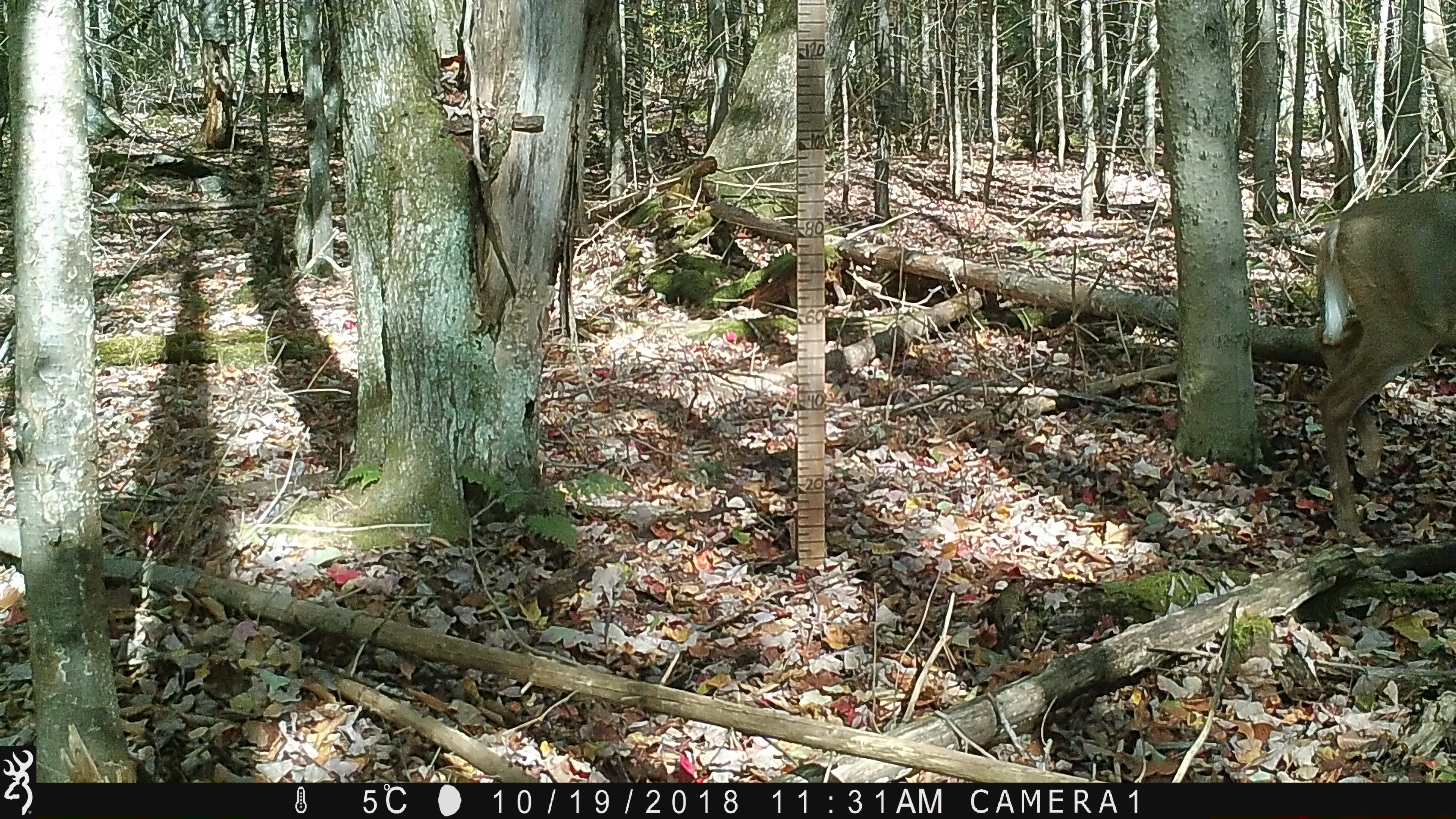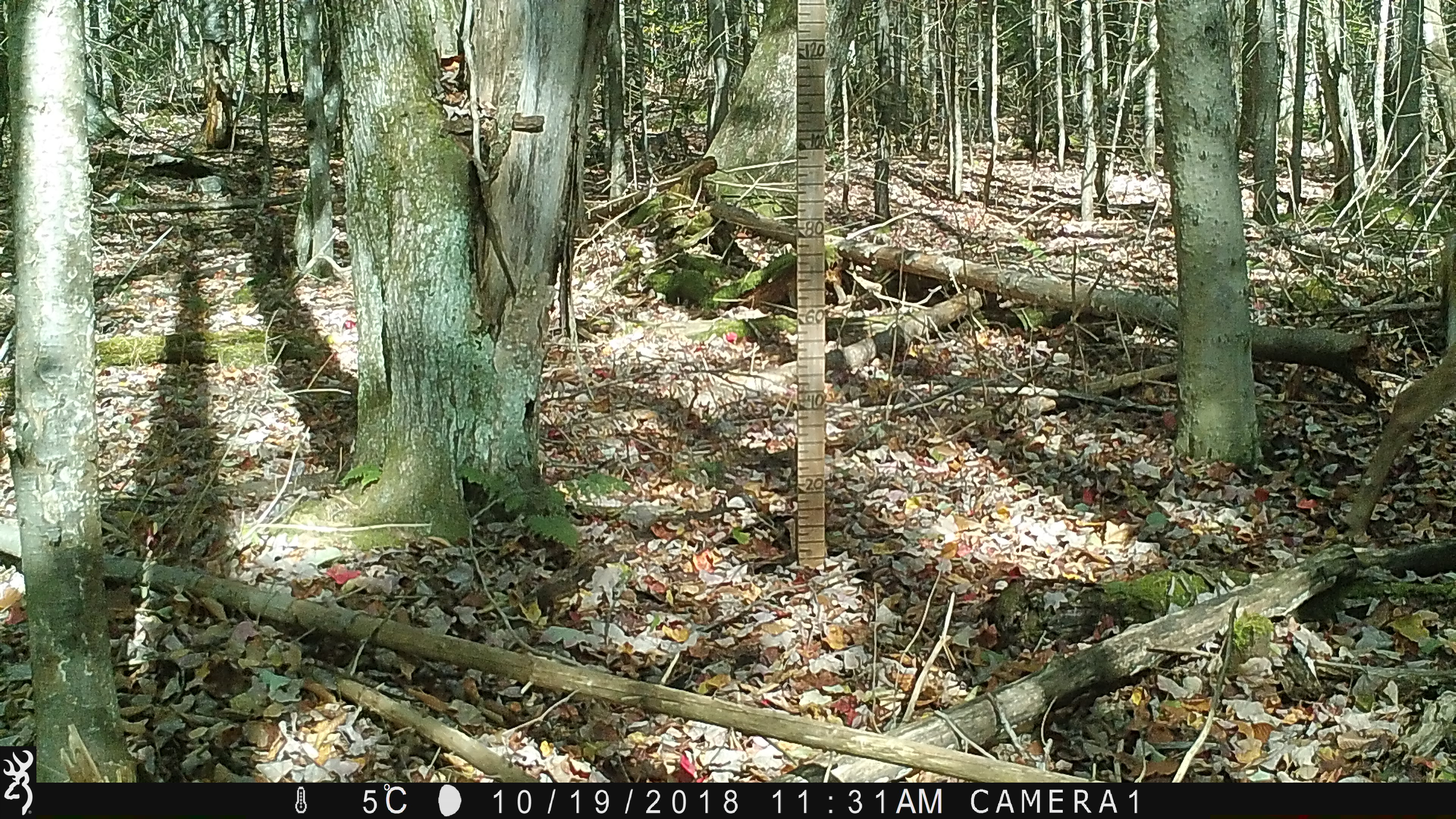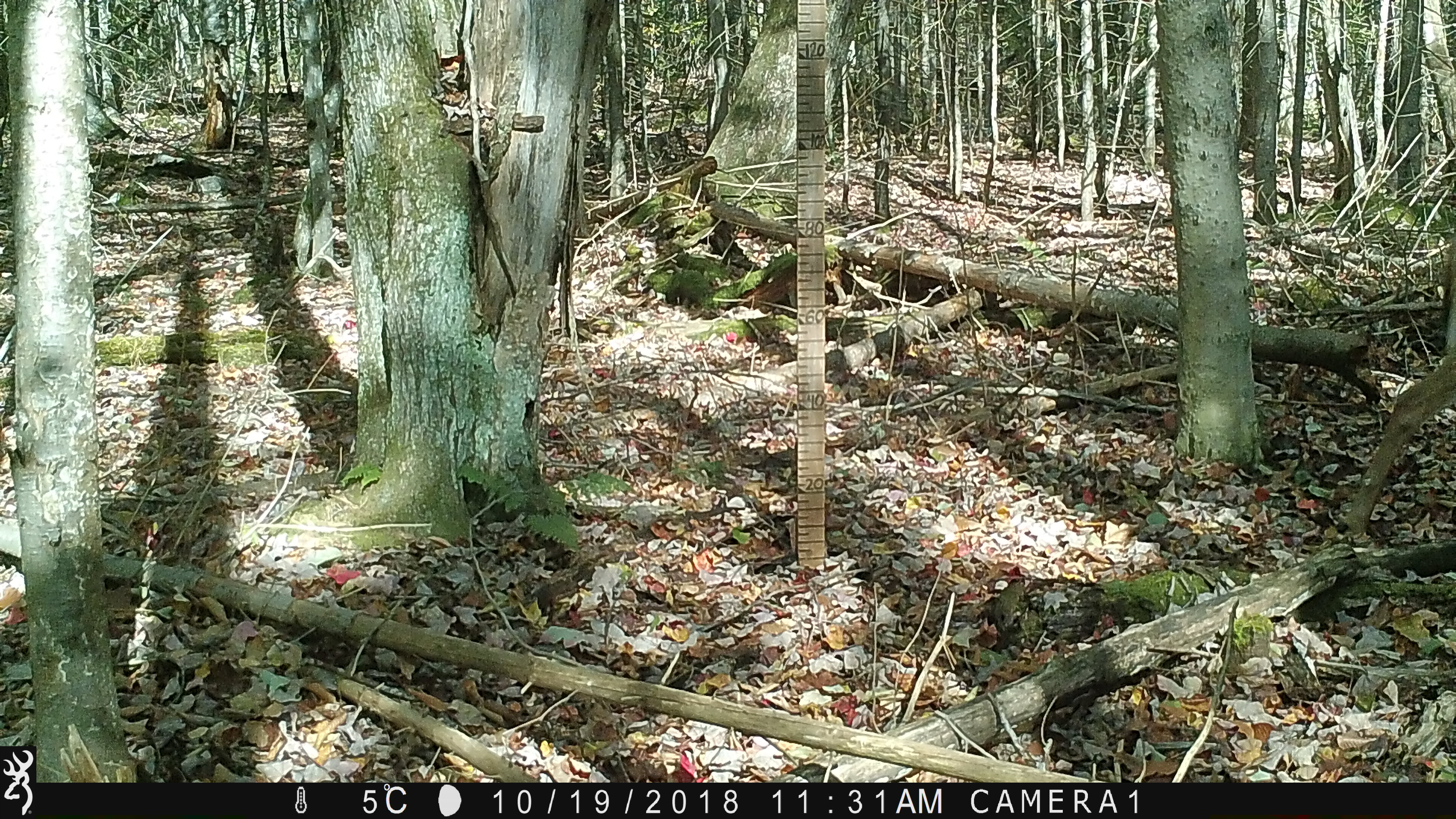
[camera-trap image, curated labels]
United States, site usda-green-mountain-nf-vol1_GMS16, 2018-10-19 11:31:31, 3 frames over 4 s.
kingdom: Animalia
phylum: Chordata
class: Mammalia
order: Artiodactyla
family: Cervidae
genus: Odocoileus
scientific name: Odocoileus virginianus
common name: white-tailed deer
White-tailed deer (Odocoileus virginianus).